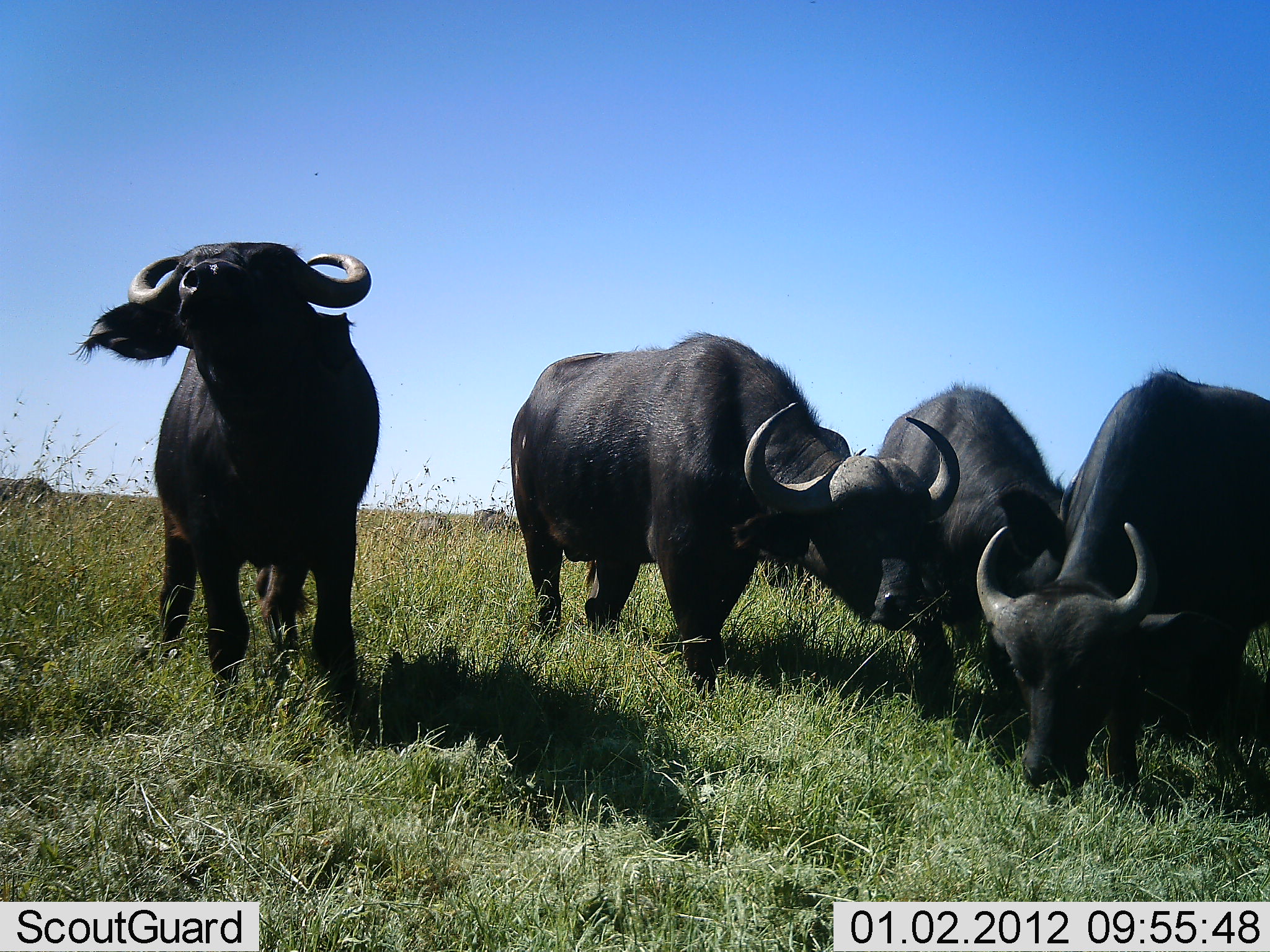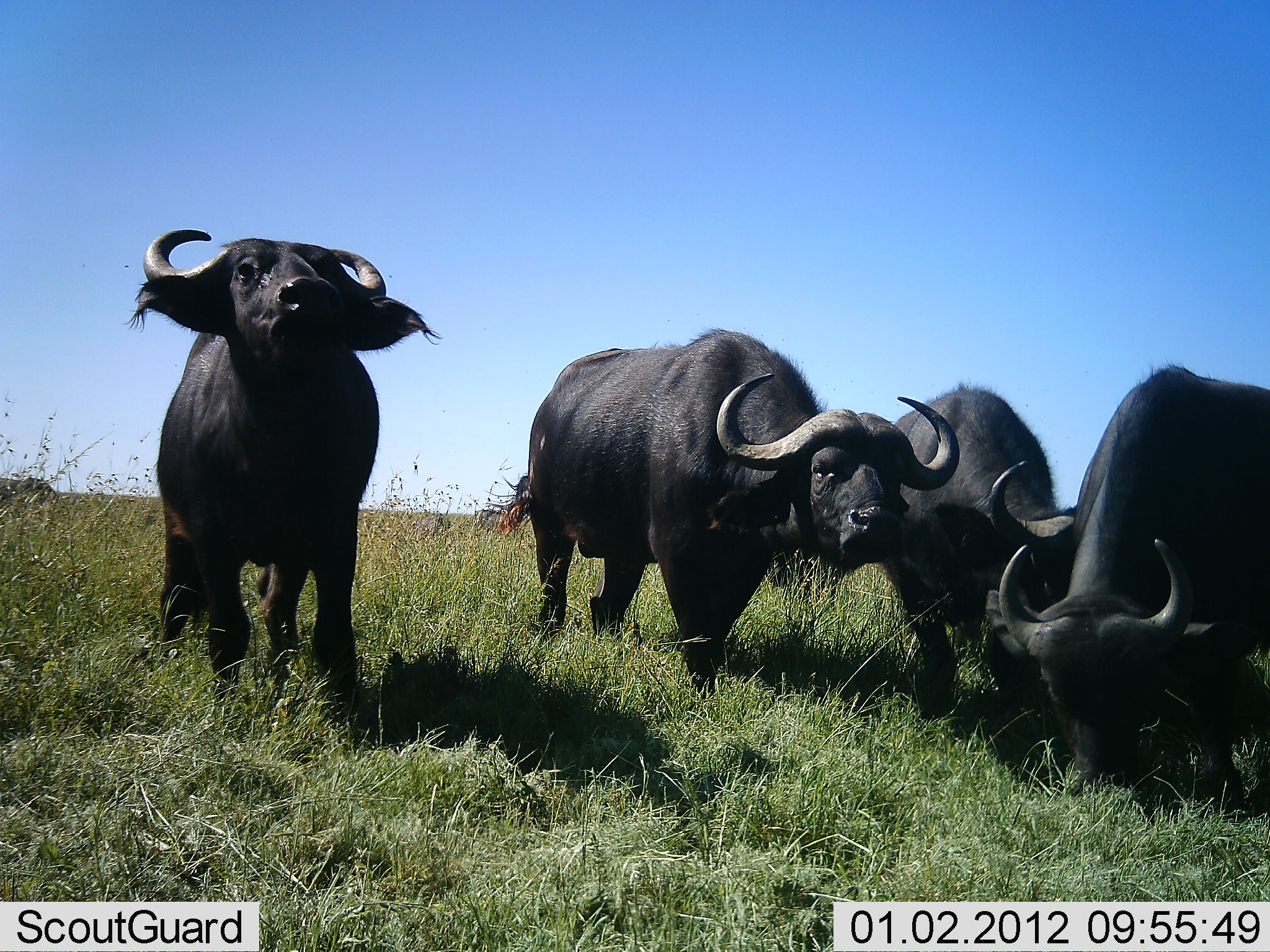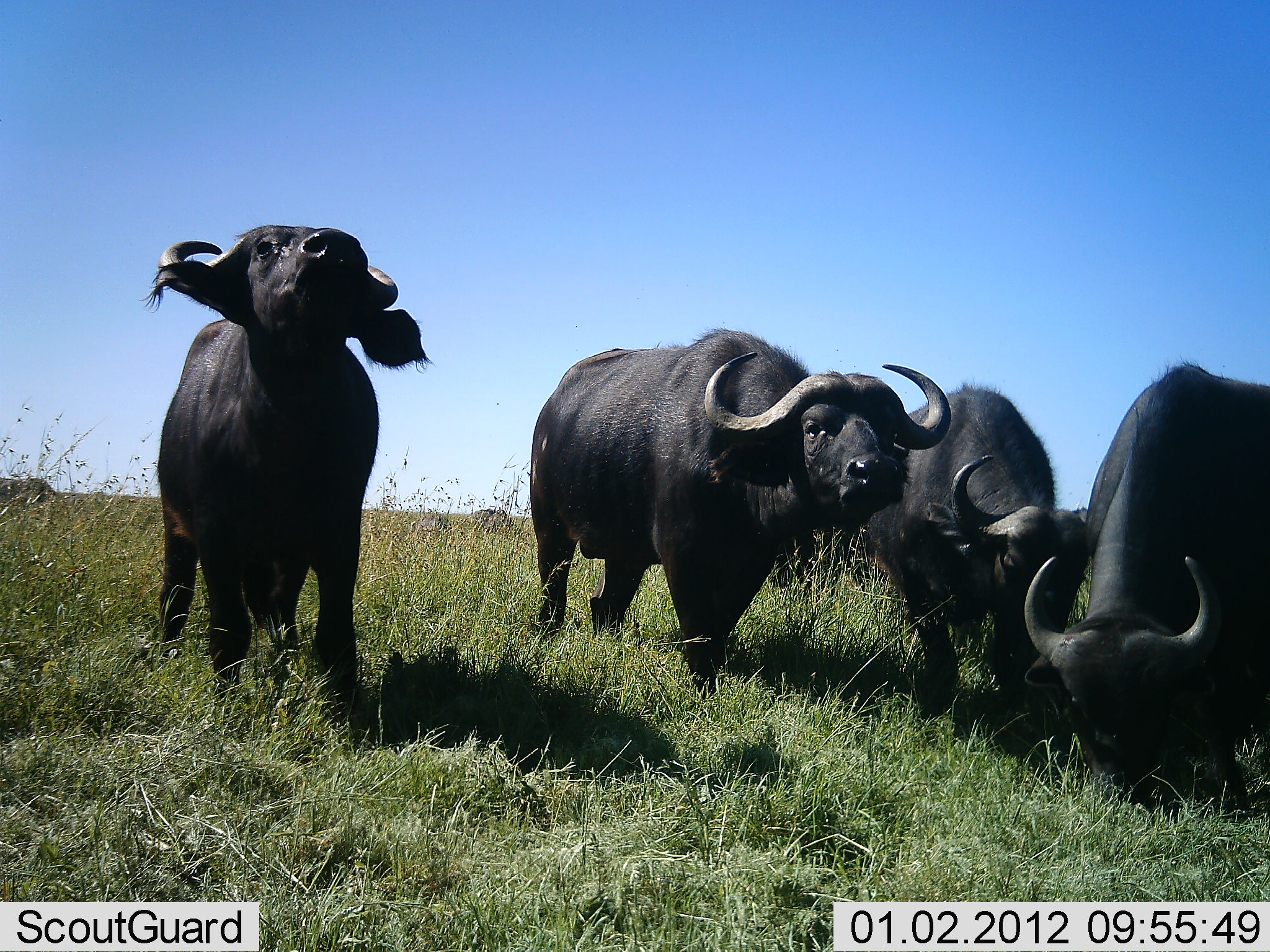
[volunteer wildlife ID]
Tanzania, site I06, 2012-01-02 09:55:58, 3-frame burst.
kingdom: Animalia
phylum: Chordata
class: Mammalia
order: Artiodactyla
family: Bovidae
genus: Syncerus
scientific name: Syncerus caffer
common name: cape buffalo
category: buffalo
Buffalo (cape buffalo) (Syncerus caffer), count 4. Behavior (volunteer vote fractions): standing 86%, resting 0%, moving 11%, interacting 7%. Young present (vote fraction): 0%. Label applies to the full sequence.